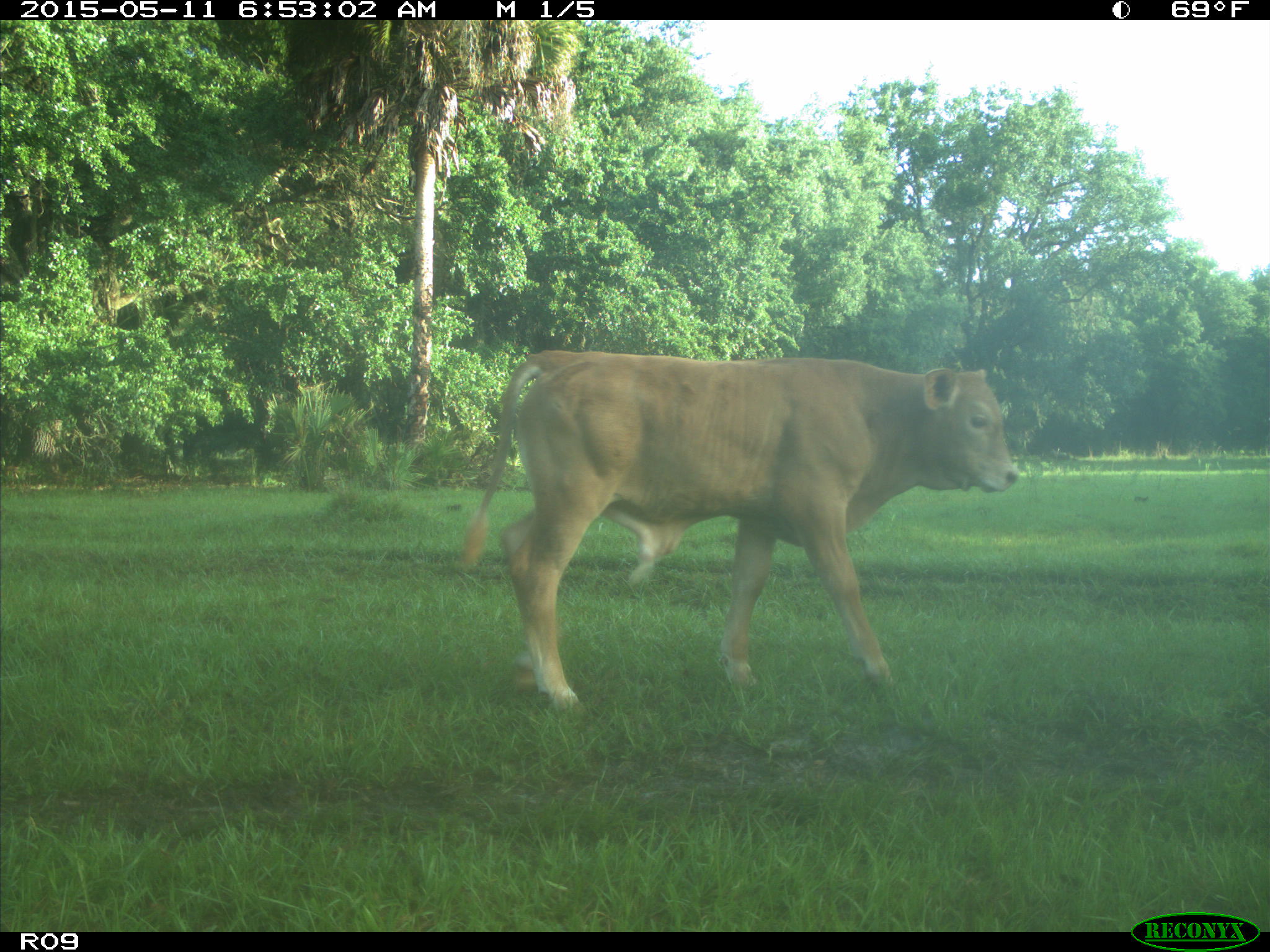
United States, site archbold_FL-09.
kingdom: Animalia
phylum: Chordata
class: Mammalia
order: Artiodactyla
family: Bovidae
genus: Bos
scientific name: Bos taurus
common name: domestic cow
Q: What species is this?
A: Bos taurus (domestic cow).